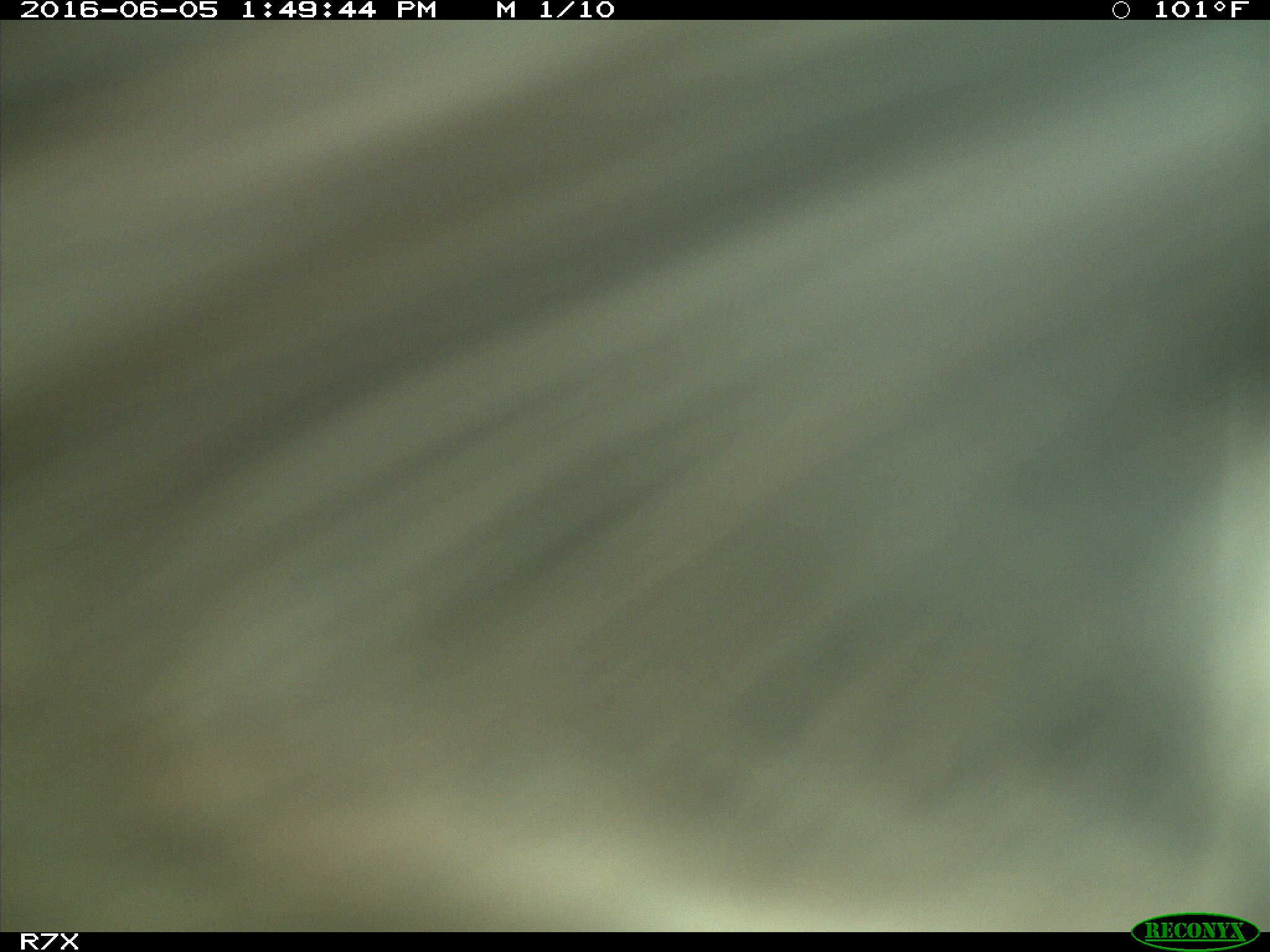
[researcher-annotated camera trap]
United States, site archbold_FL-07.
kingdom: Animalia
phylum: Chordata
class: Mammalia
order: Artiodactyla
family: Bovidae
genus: Bos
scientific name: Bos taurus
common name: domestic cow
Bos taurus (domestic cow).